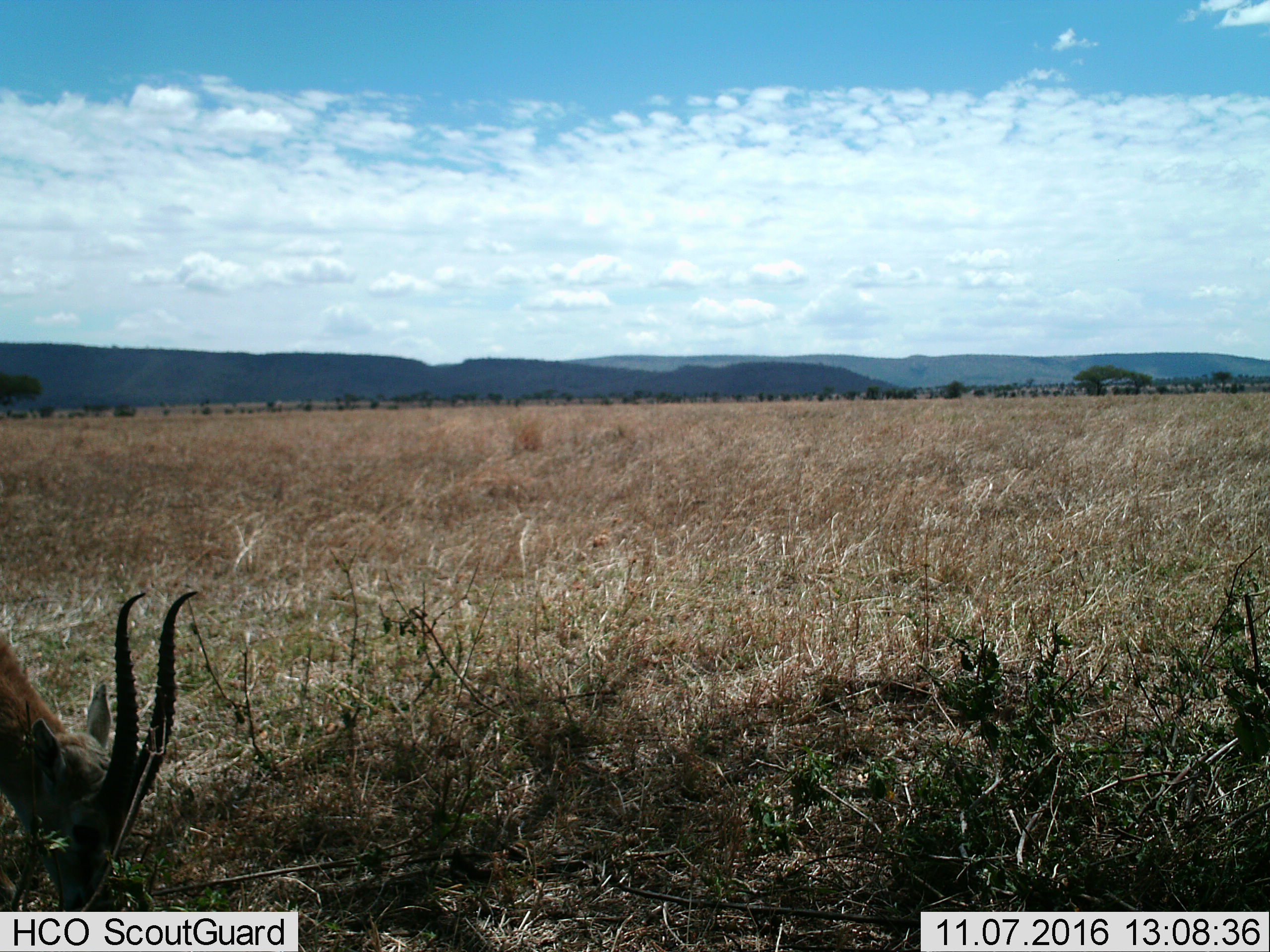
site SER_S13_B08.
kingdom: Animalia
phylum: Chordata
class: Mammalia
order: Artiodactyla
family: Bovidae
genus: Eudorcas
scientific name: Eudorcas thomsonii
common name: thomson's gazelle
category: gazellethomsons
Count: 1.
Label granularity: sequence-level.